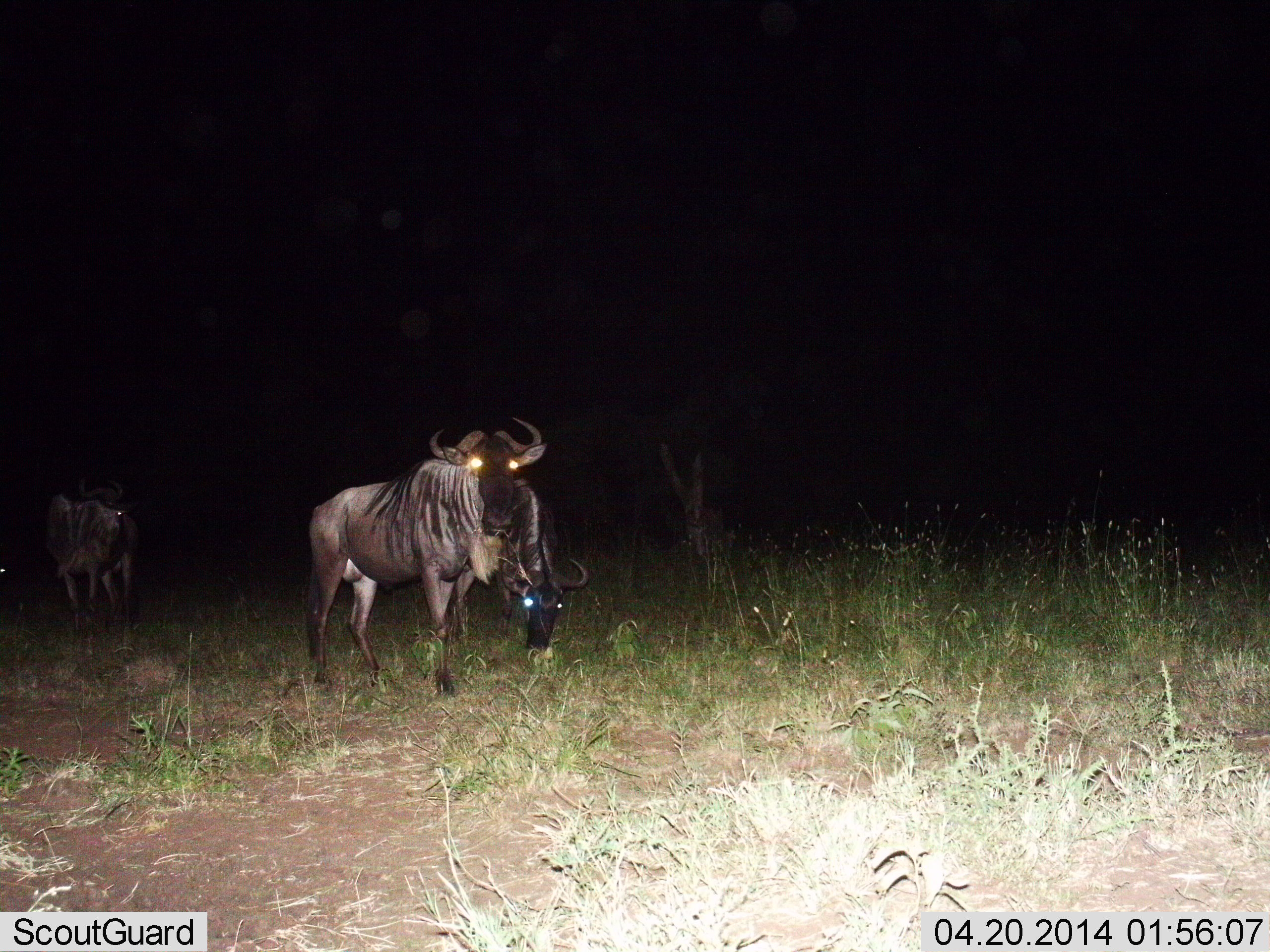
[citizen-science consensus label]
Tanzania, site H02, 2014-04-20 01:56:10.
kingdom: Animalia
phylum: Chordata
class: Mammalia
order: Artiodactyla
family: Bovidae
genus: Connochaetes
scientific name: Connochaetes taurinus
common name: blue wildebeest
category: wildebeest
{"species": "wildebeest (blue wildebeest) (Connochaetes taurinus)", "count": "3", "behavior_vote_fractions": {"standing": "90%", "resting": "0%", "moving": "10%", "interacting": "0%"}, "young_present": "0%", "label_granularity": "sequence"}